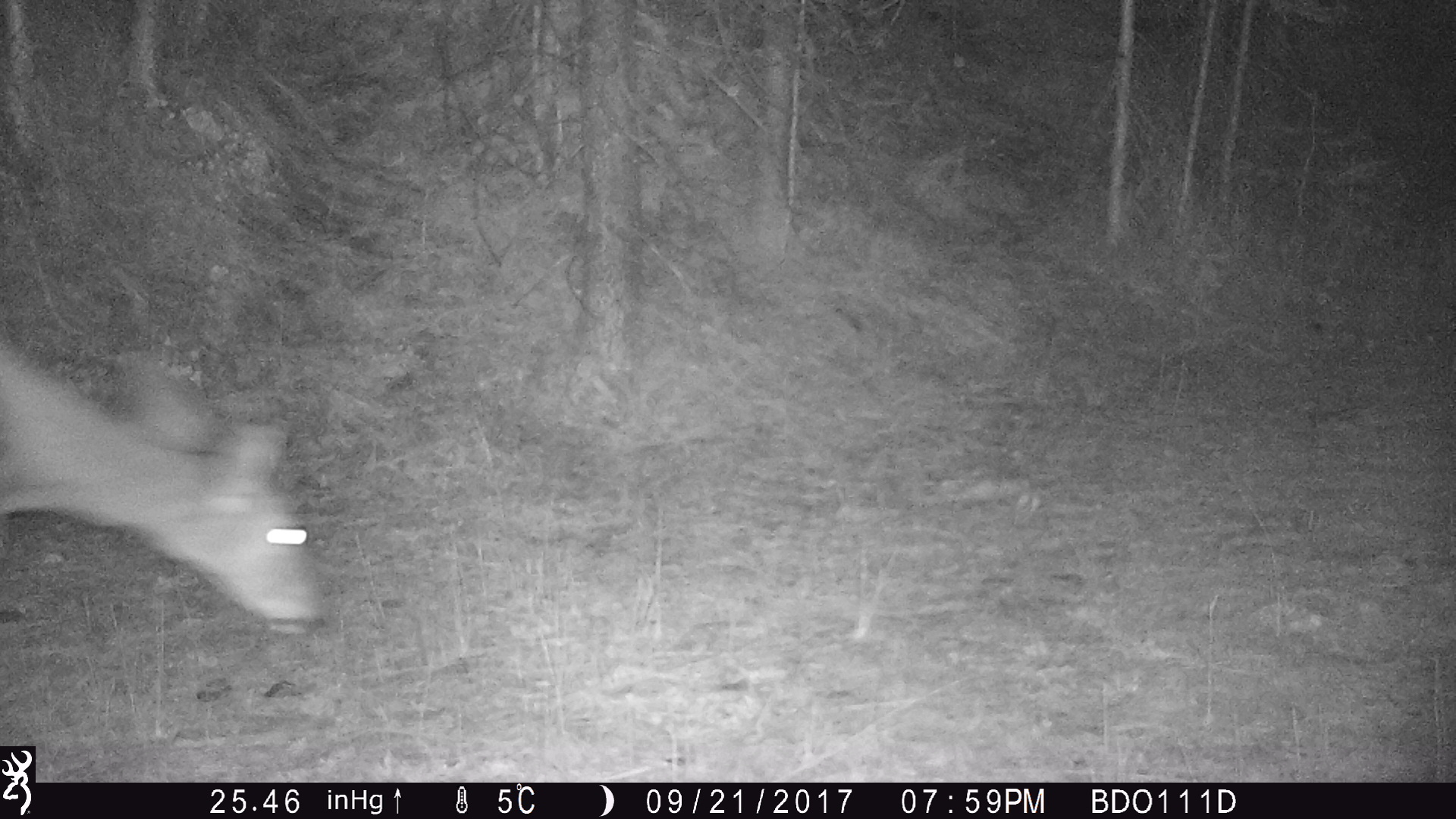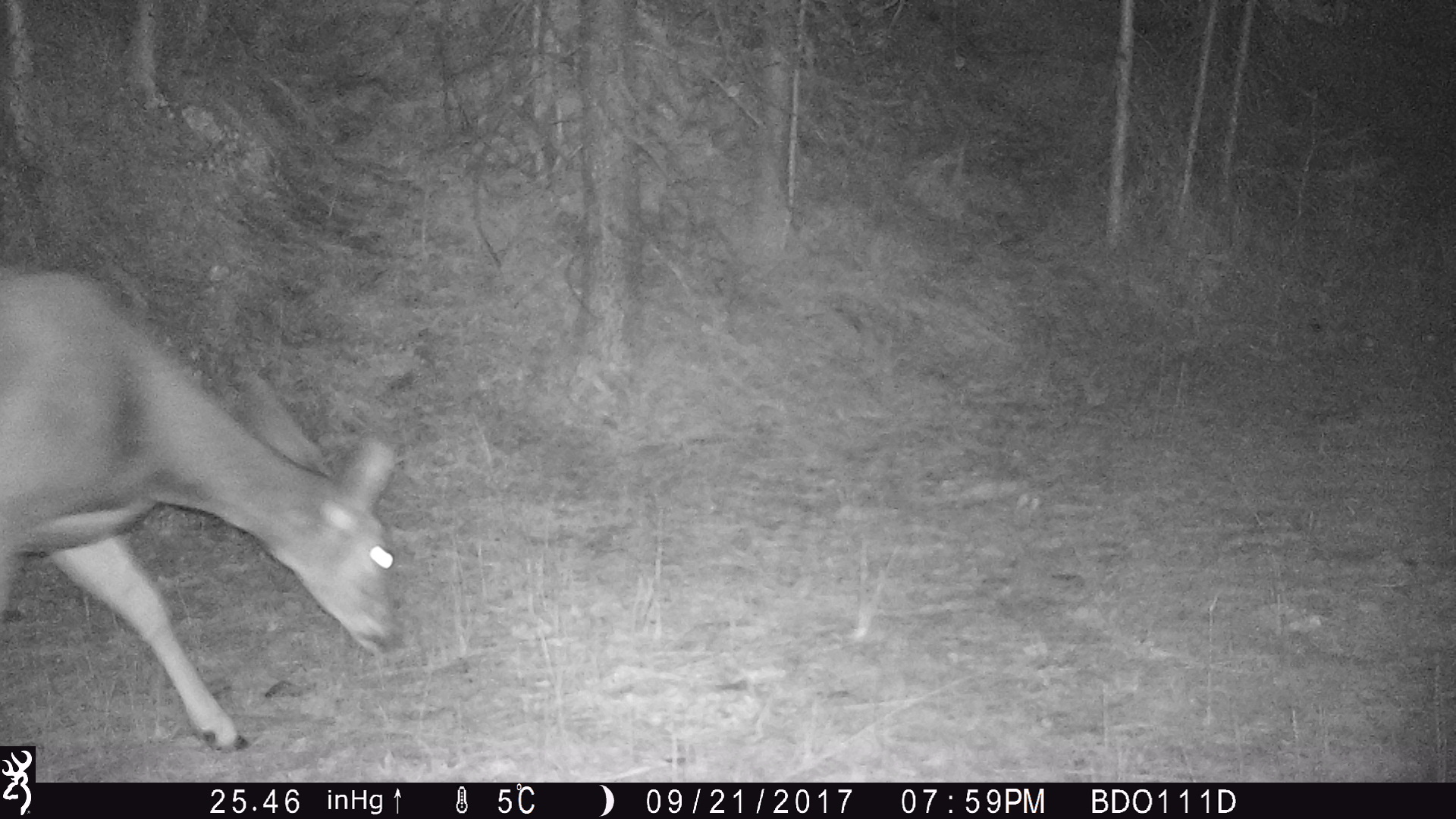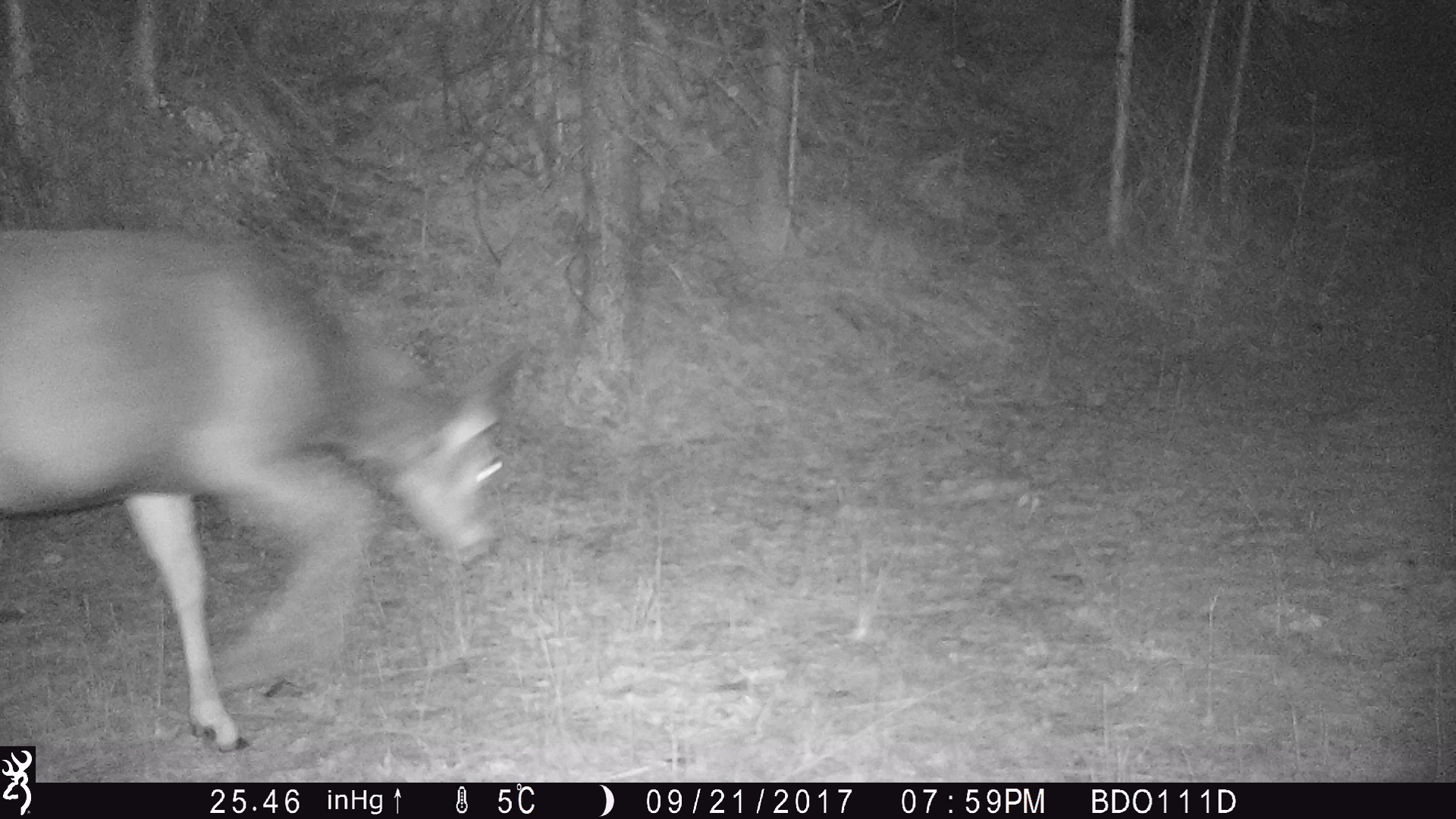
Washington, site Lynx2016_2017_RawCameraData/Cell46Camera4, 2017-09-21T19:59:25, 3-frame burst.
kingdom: Animalia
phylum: Chordata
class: Mammalia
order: Artiodactyla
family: Cervidae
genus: Odocoileus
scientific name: Odocoileus hemionus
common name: mule deer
Odocoileus hemionus (mule deer). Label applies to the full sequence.